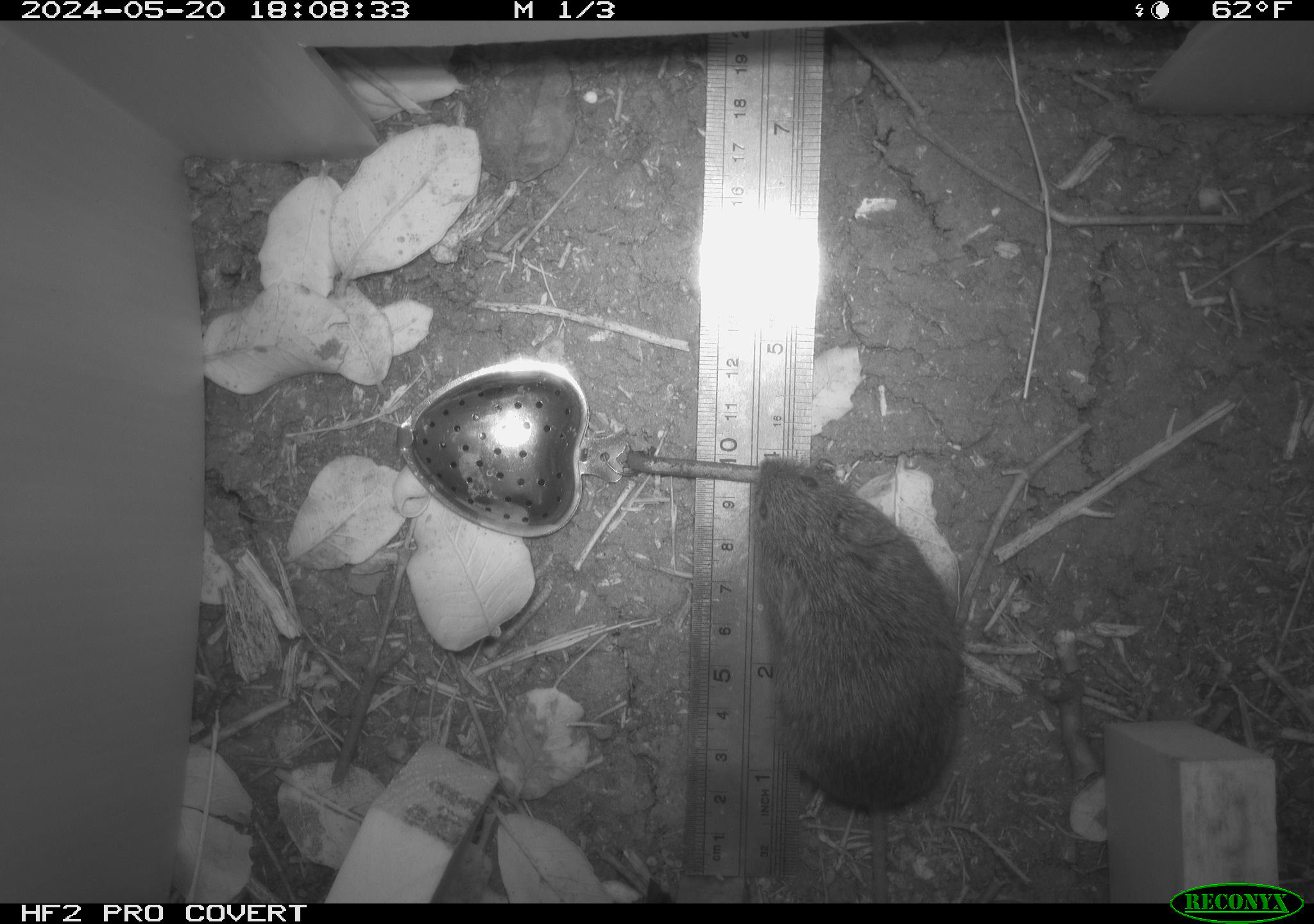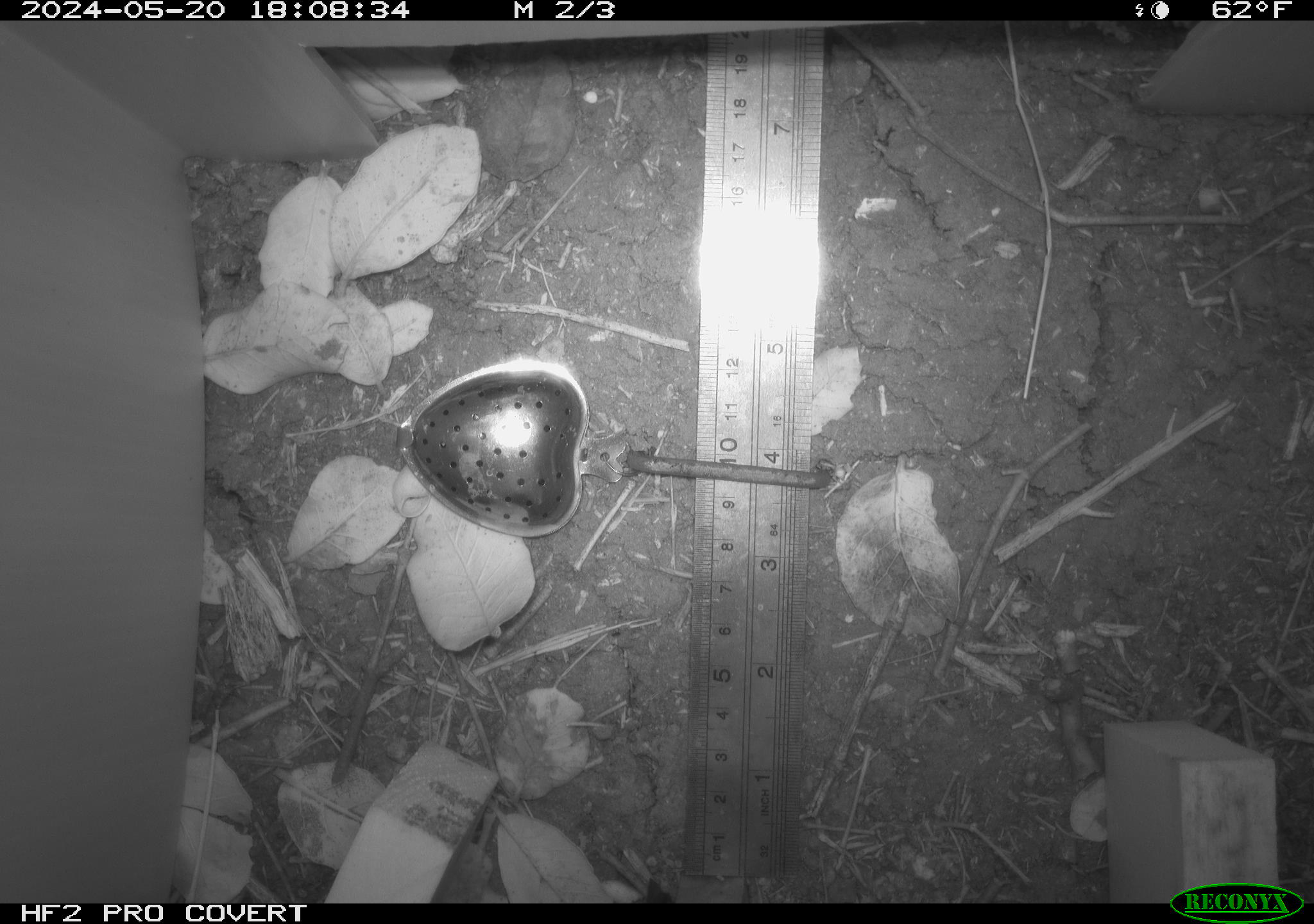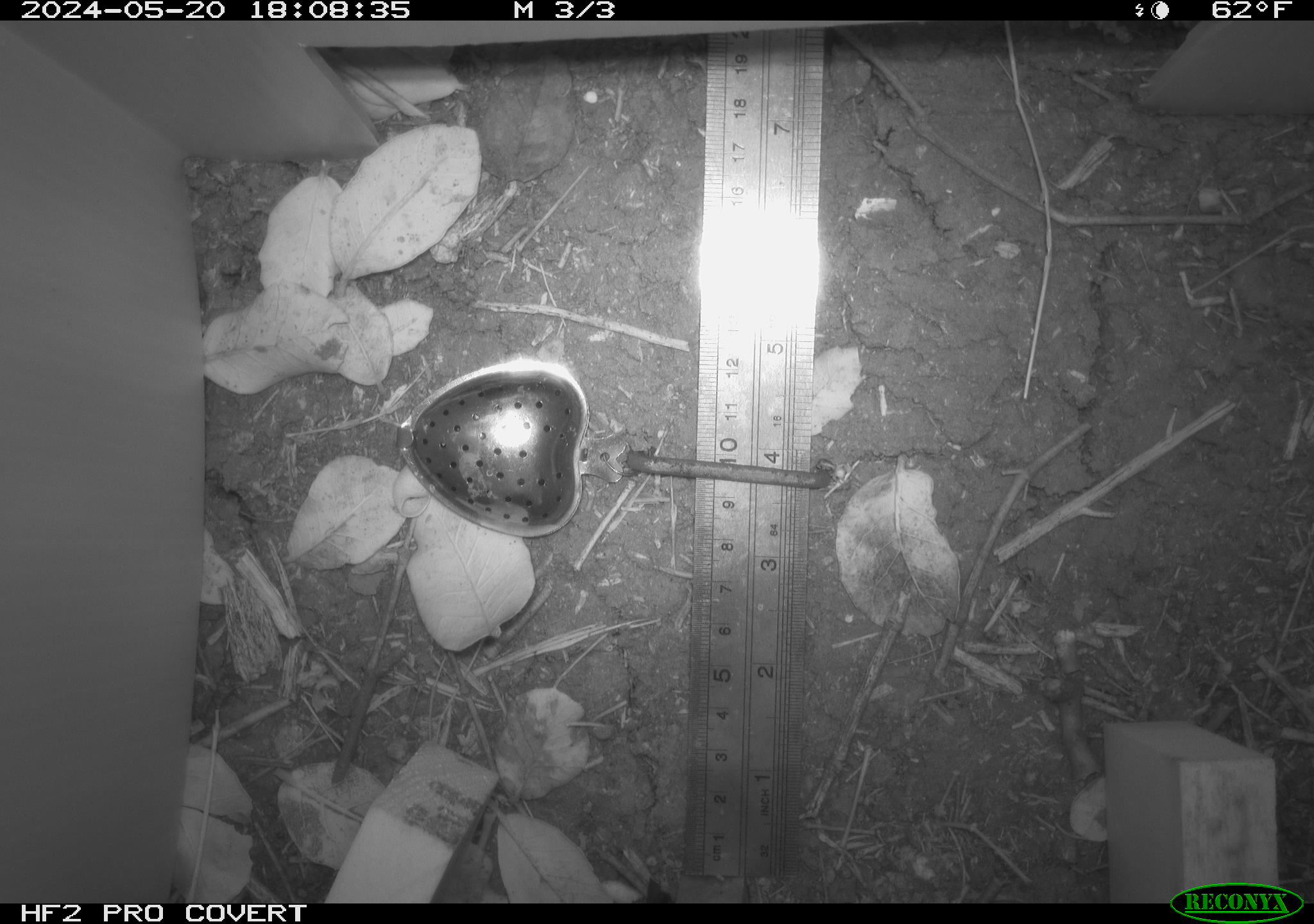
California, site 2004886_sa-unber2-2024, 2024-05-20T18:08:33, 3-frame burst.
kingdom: Animalia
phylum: Chordata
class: Mammalia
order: Rodentia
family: Cricetidae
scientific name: Arvicolinae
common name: voles, lemmings, and muskrats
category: arvicolinae subfamily